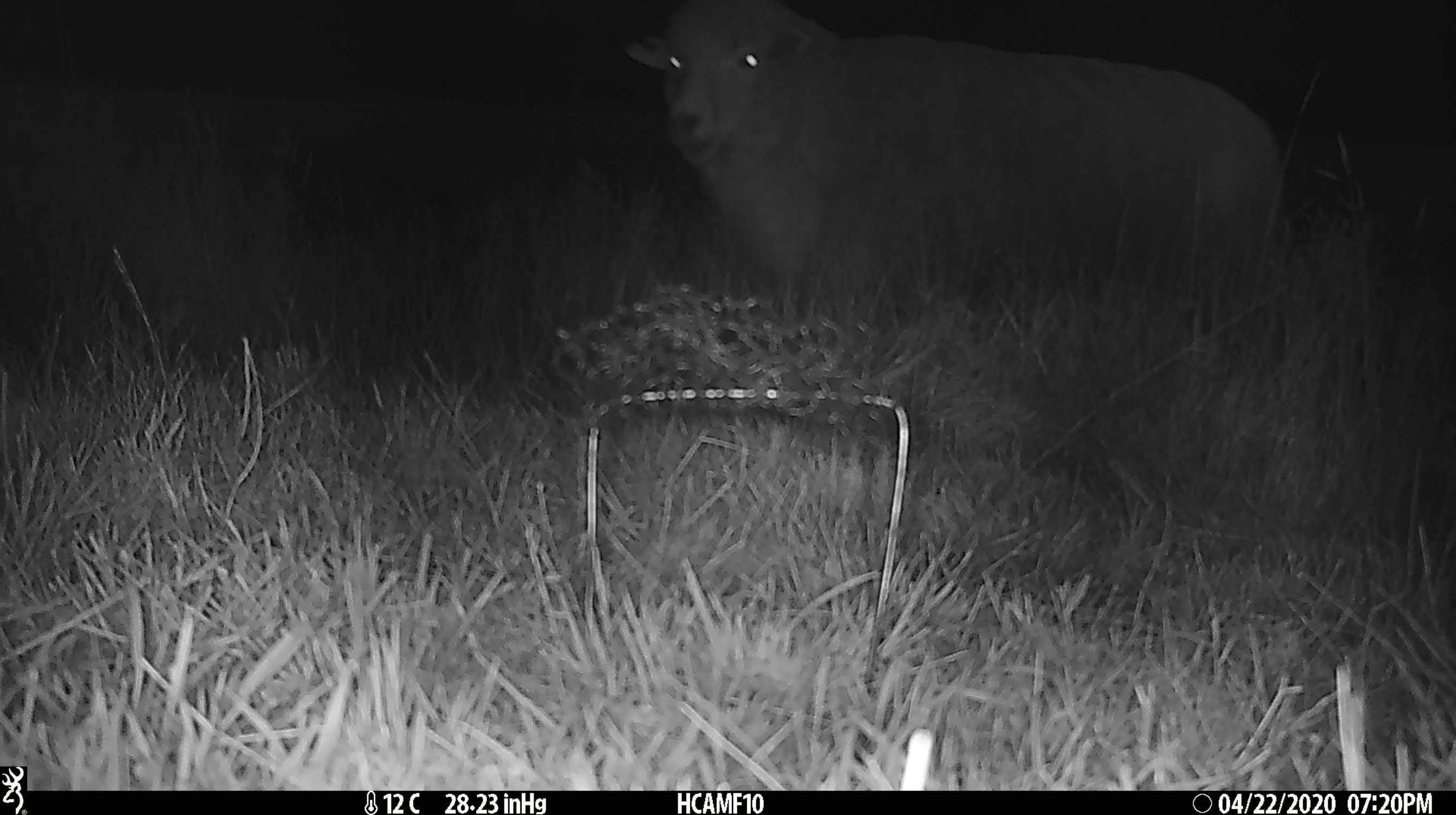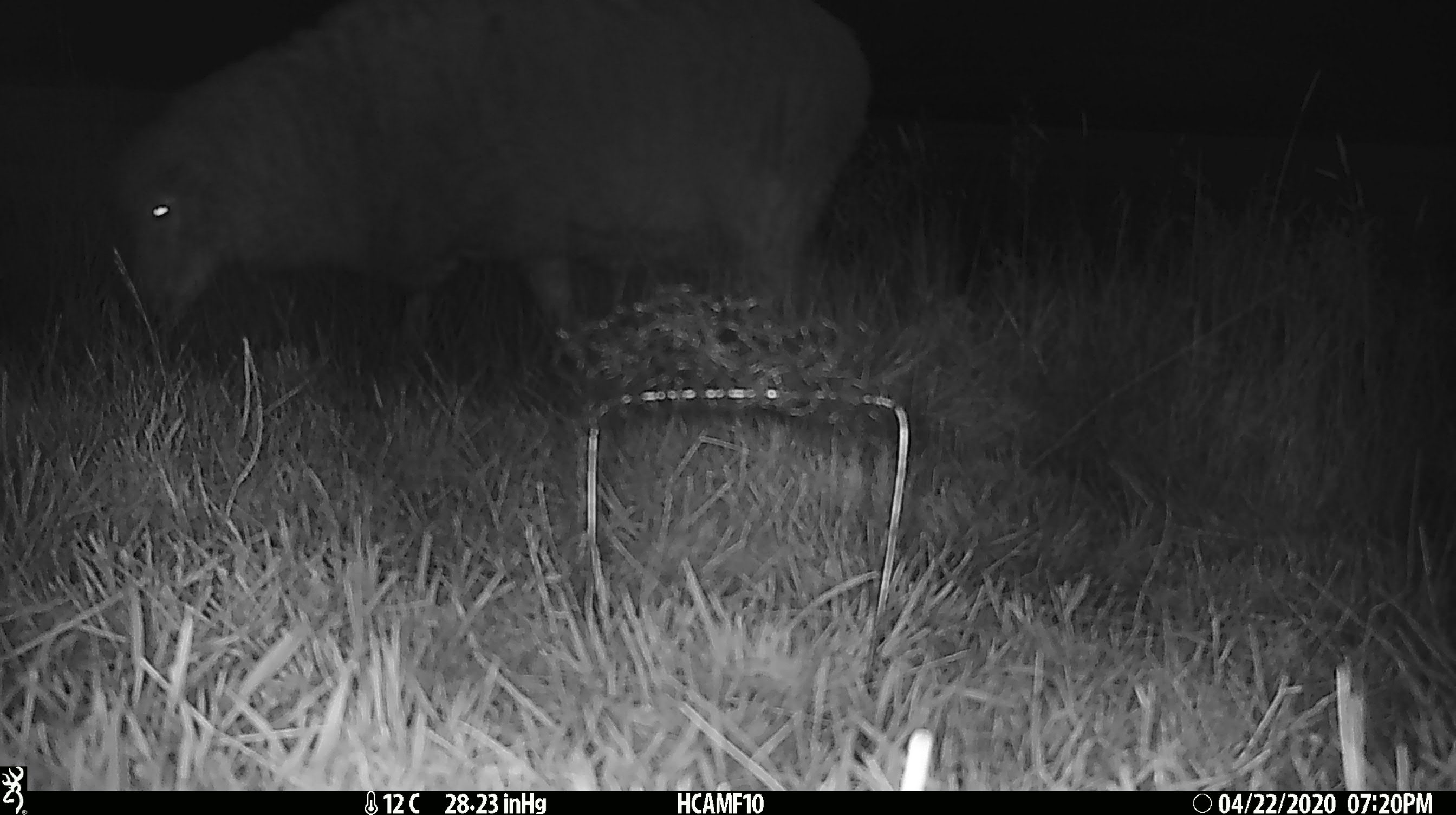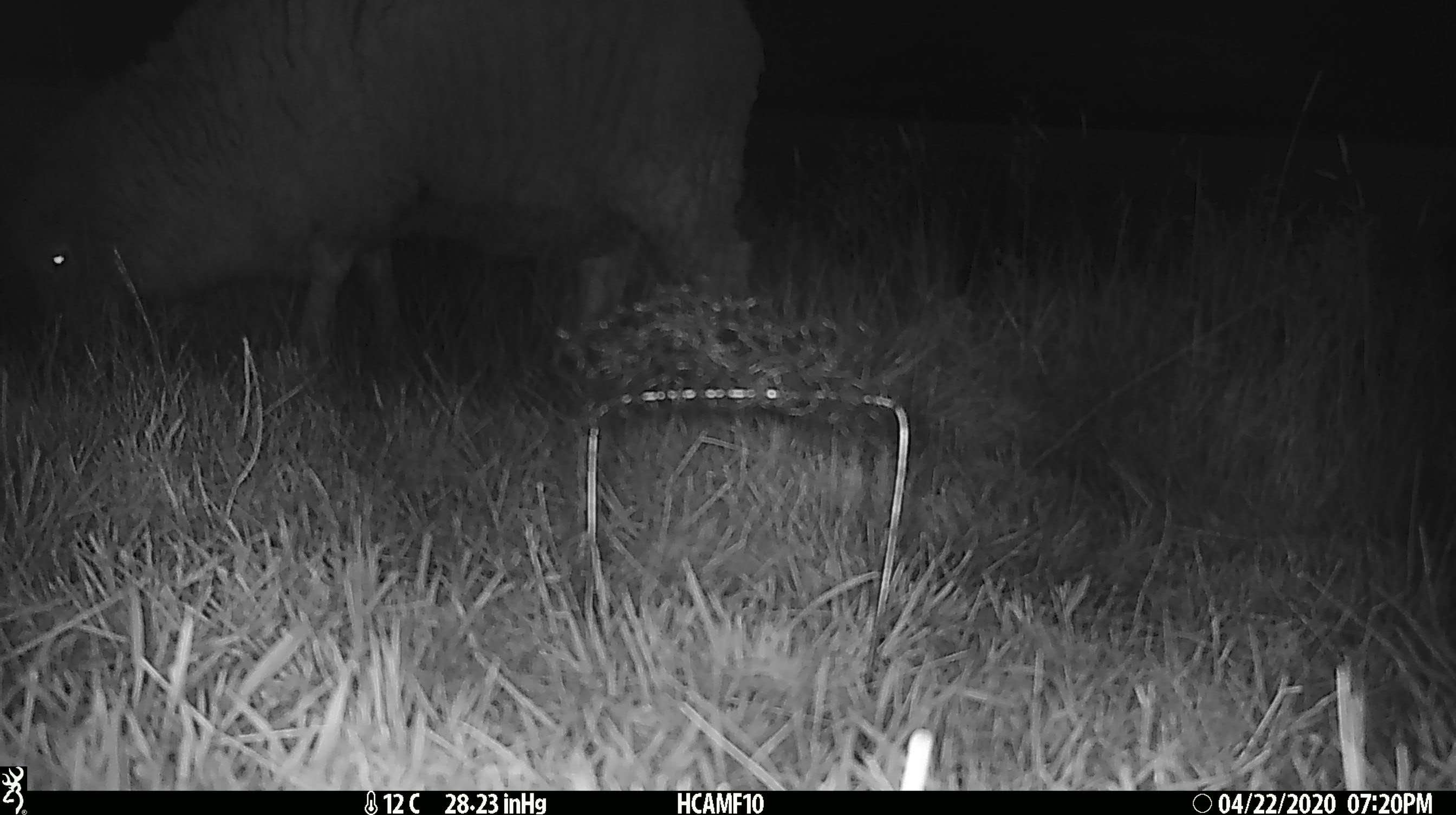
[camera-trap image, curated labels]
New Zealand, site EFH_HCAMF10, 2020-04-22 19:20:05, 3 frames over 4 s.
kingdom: Animalia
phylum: Chordata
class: Mammalia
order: Artiodactyla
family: Bovidae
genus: Ovis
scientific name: Ovis aries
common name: domestic sheep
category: sheep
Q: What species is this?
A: Sheep (domestic sheep) (Ovis aries).